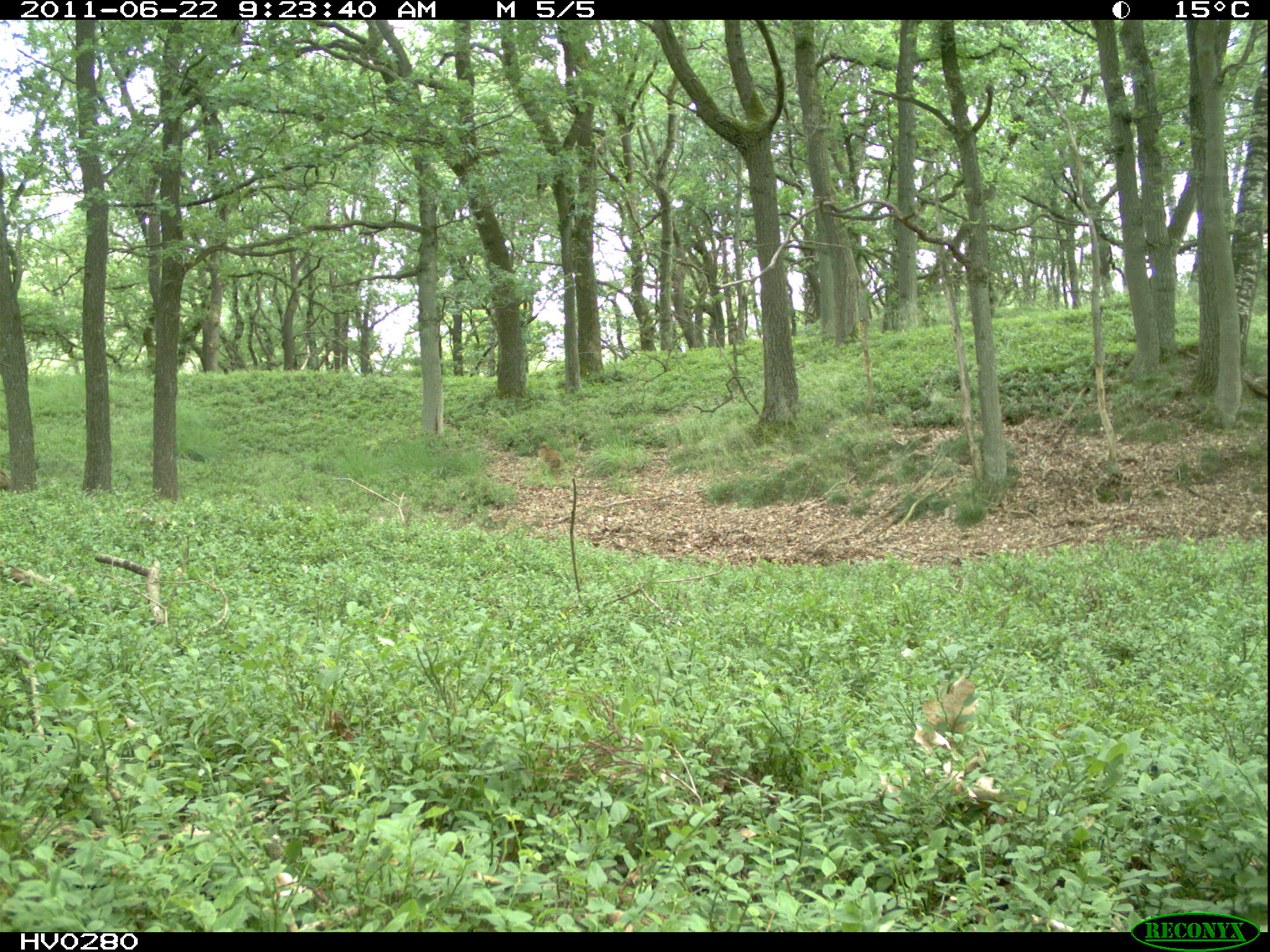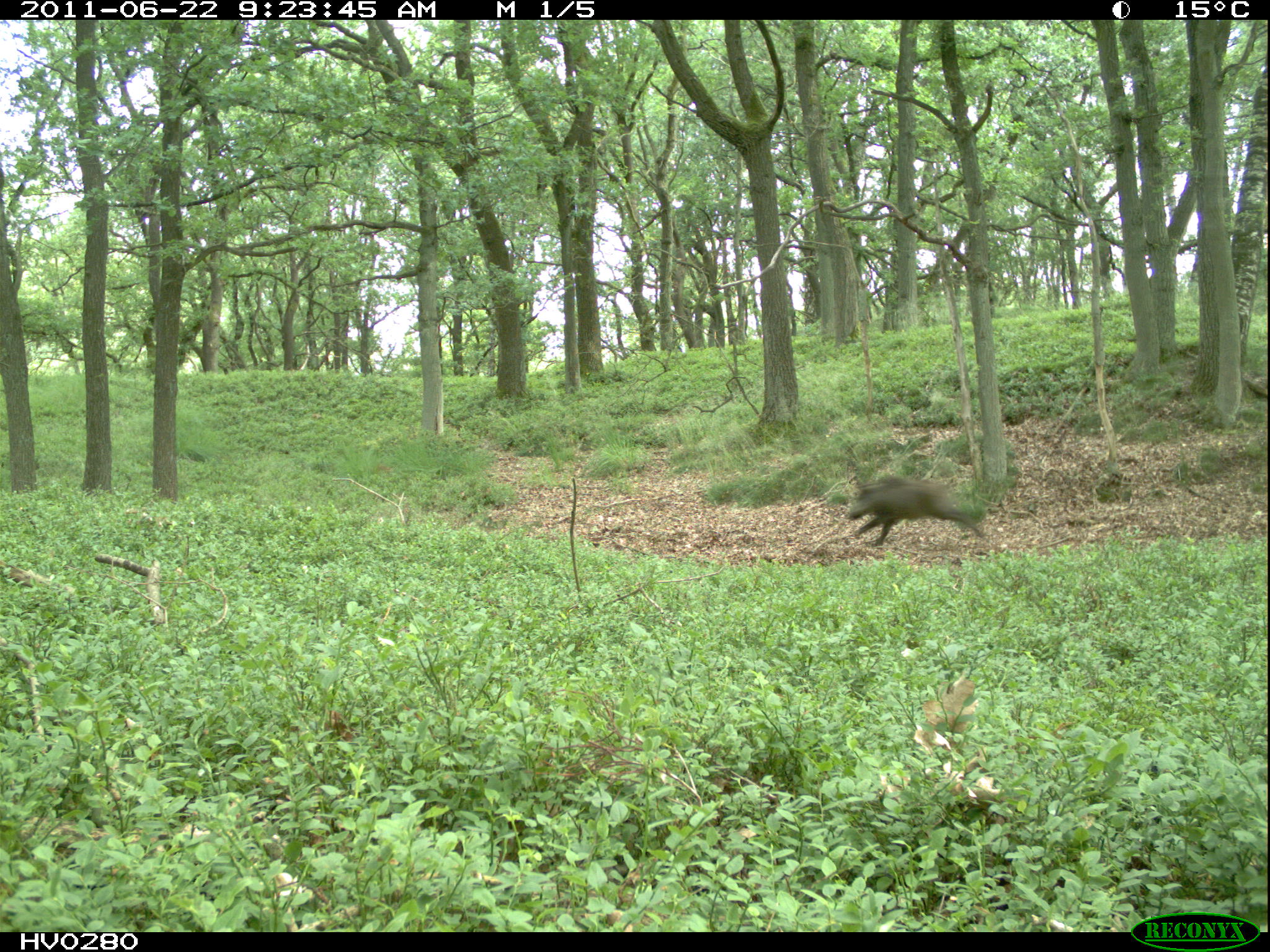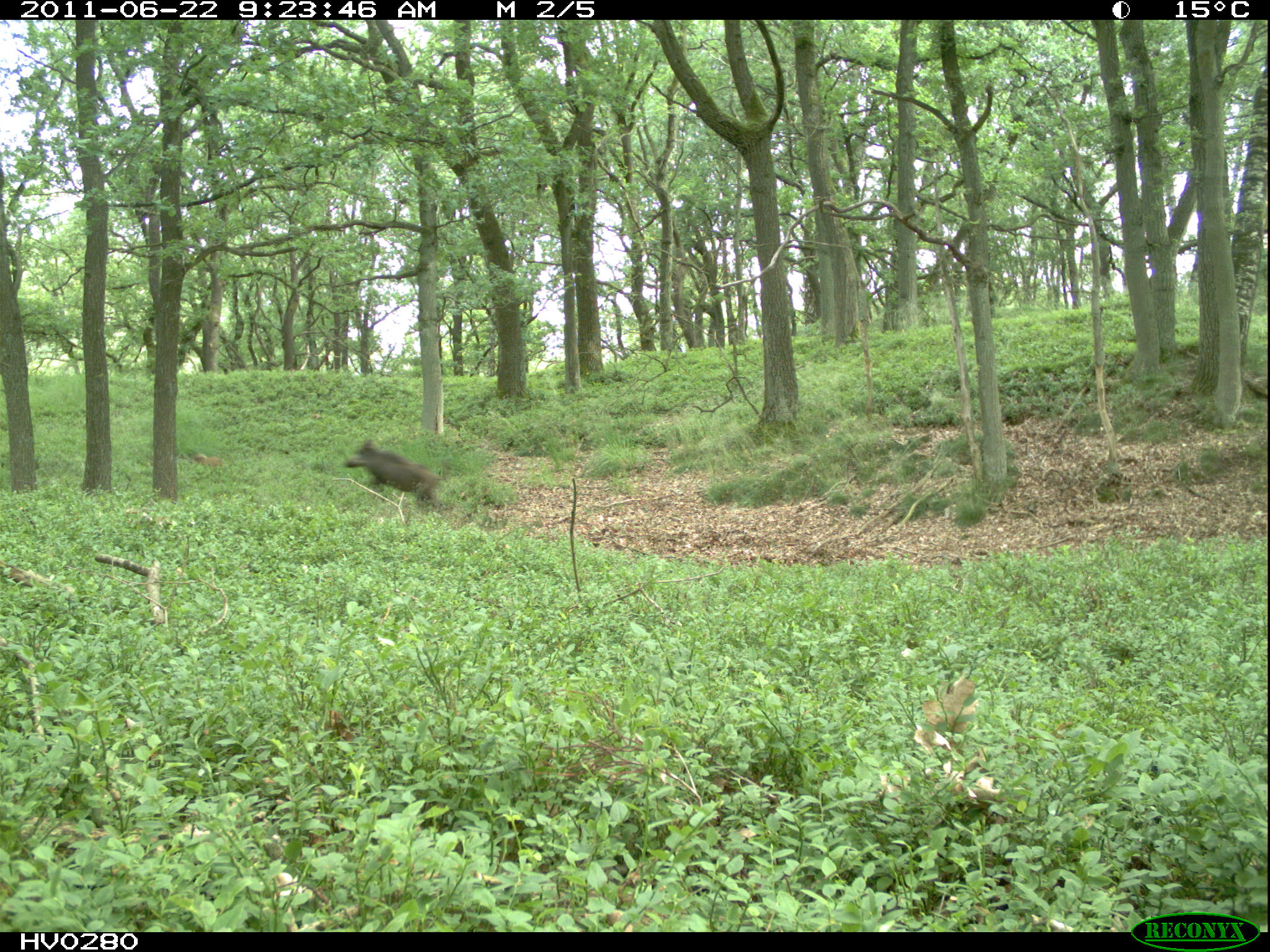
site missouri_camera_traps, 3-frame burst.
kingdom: Animalia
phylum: Chordata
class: Mammalia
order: Artiodactyla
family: Suidae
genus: Sus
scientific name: Sus scrofa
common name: wild boar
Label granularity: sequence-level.